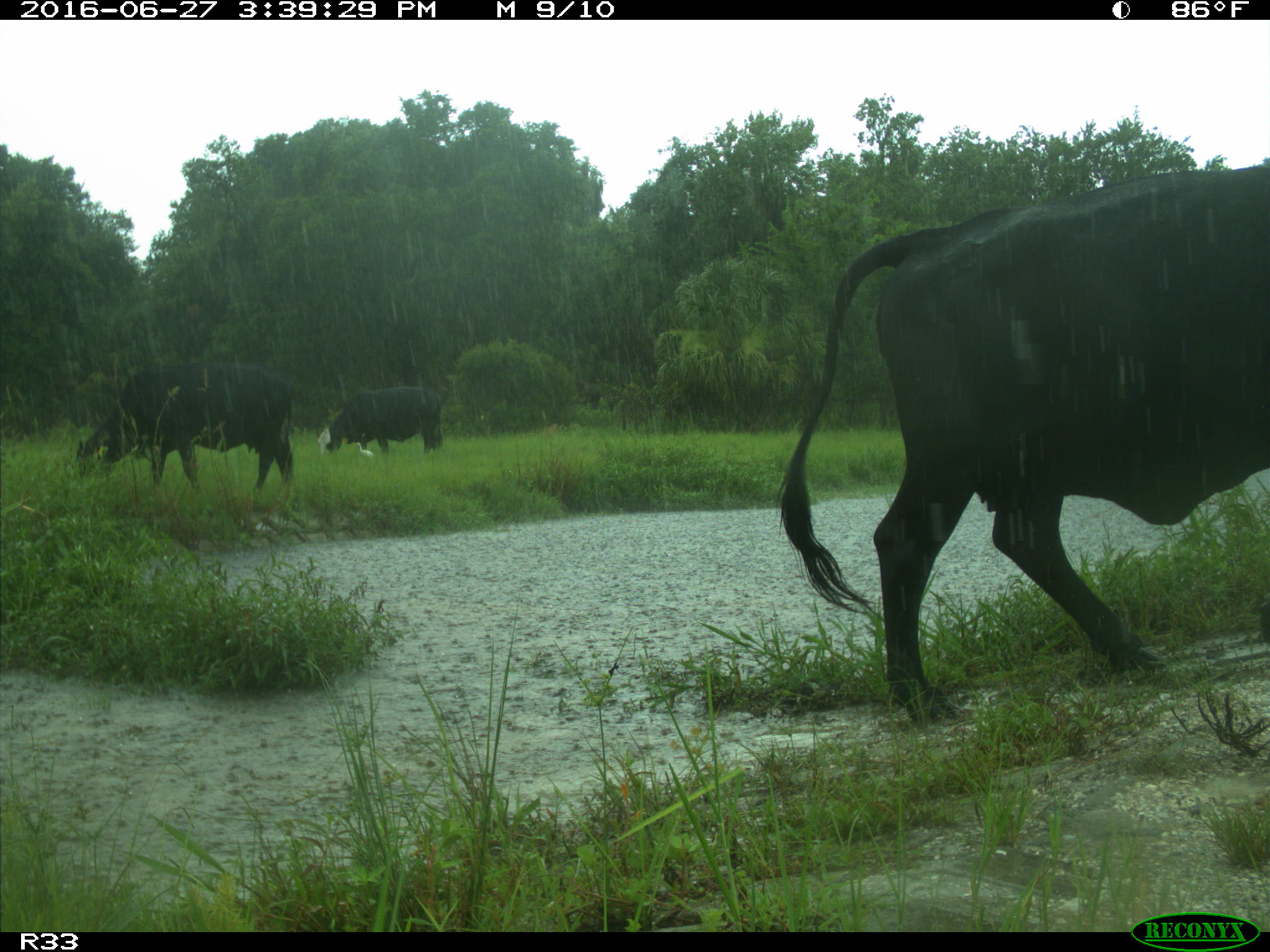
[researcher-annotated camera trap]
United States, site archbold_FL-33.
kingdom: Animalia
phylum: Chordata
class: Mammalia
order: Artiodactyla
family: Bovidae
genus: Bos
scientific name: Bos taurus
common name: domestic cow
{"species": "Bos taurus (domestic cow)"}